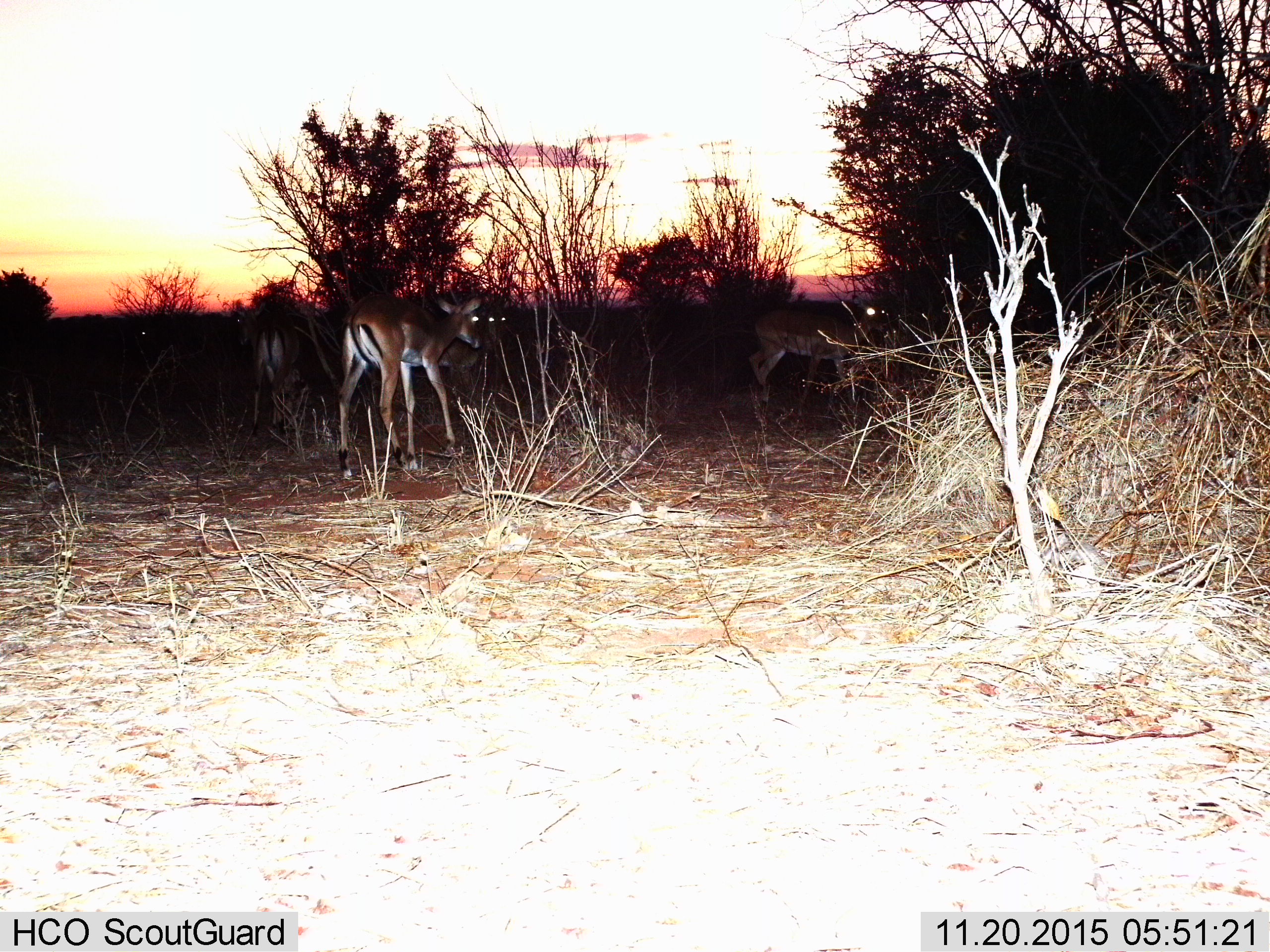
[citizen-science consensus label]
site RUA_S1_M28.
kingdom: Animalia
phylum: Chordata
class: Mammalia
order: Artiodactyla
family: Bovidae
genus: Aepyceros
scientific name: Aepyceros melampus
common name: impala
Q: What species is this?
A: Impala (Aepyceros melampus).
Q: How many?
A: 5.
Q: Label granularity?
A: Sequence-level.